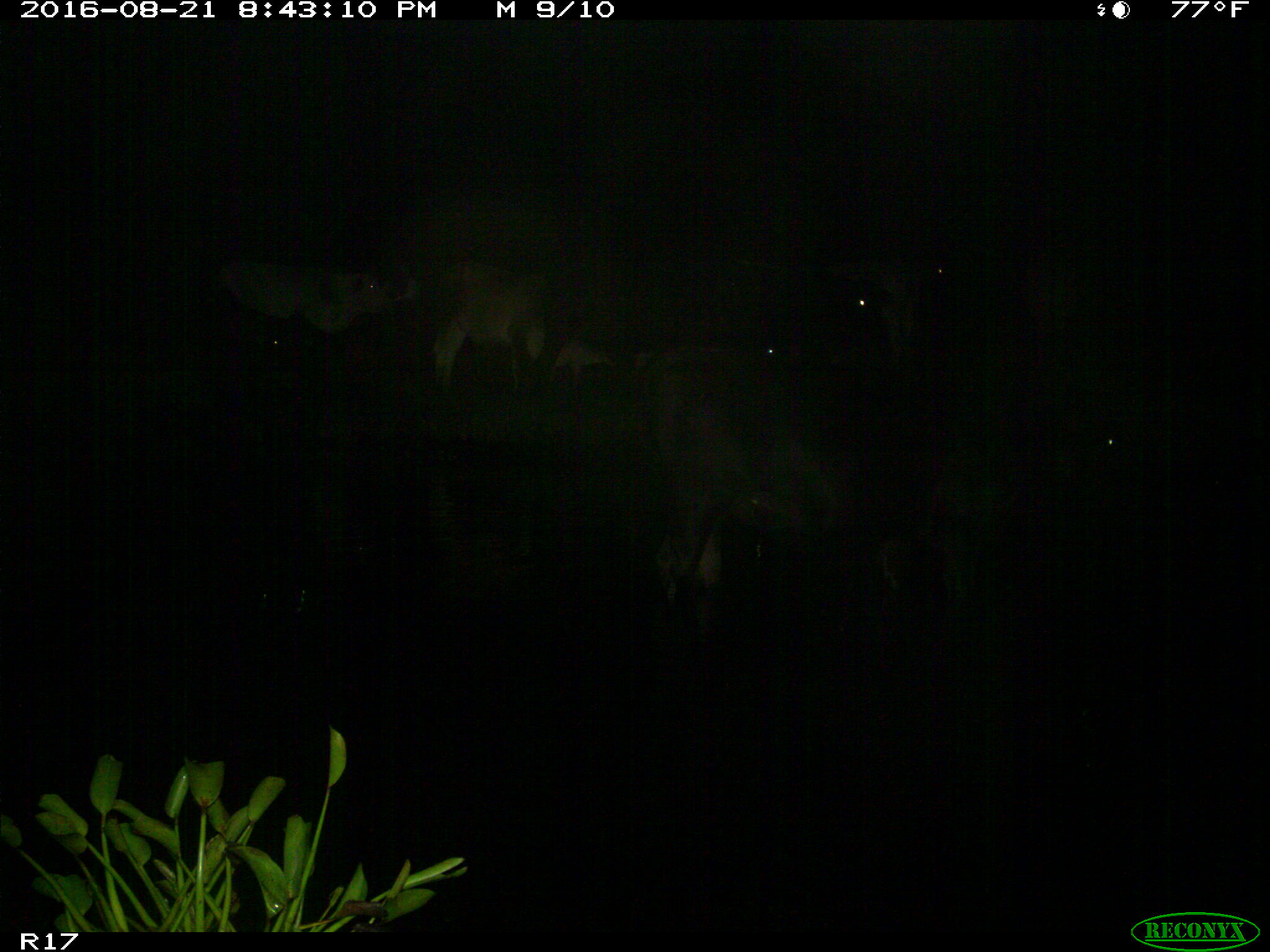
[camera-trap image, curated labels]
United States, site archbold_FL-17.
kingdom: Animalia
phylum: Chordata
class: Mammalia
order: Artiodactyla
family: Bovidae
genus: Bos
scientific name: Bos taurus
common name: domestic cow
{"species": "Bos taurus (domestic cow)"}